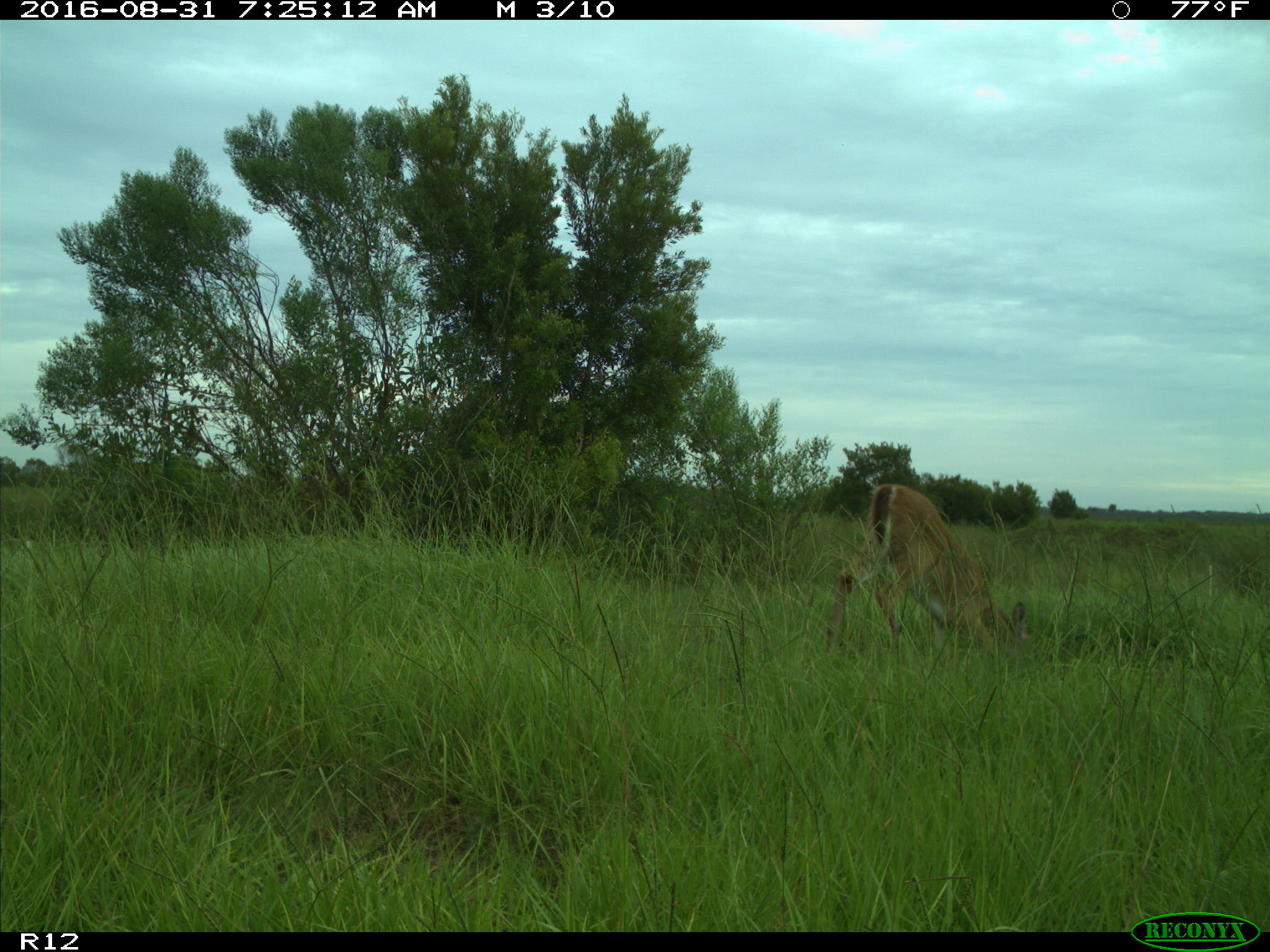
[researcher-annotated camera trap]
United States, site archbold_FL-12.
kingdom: Animalia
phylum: Chordata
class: Mammalia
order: Artiodactyla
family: Cervidae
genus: Odocoileus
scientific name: Odocoileus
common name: deer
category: unidentified deer